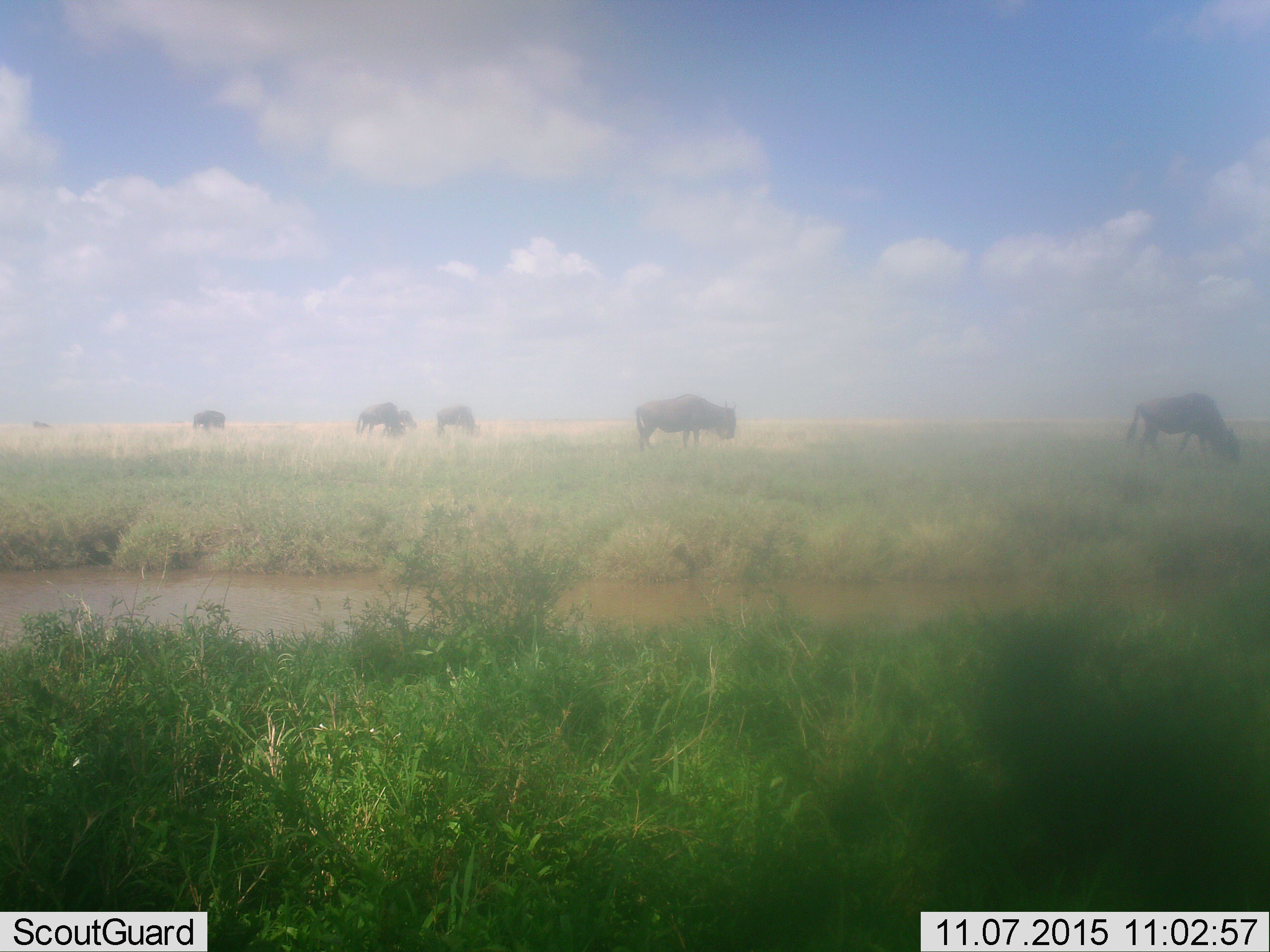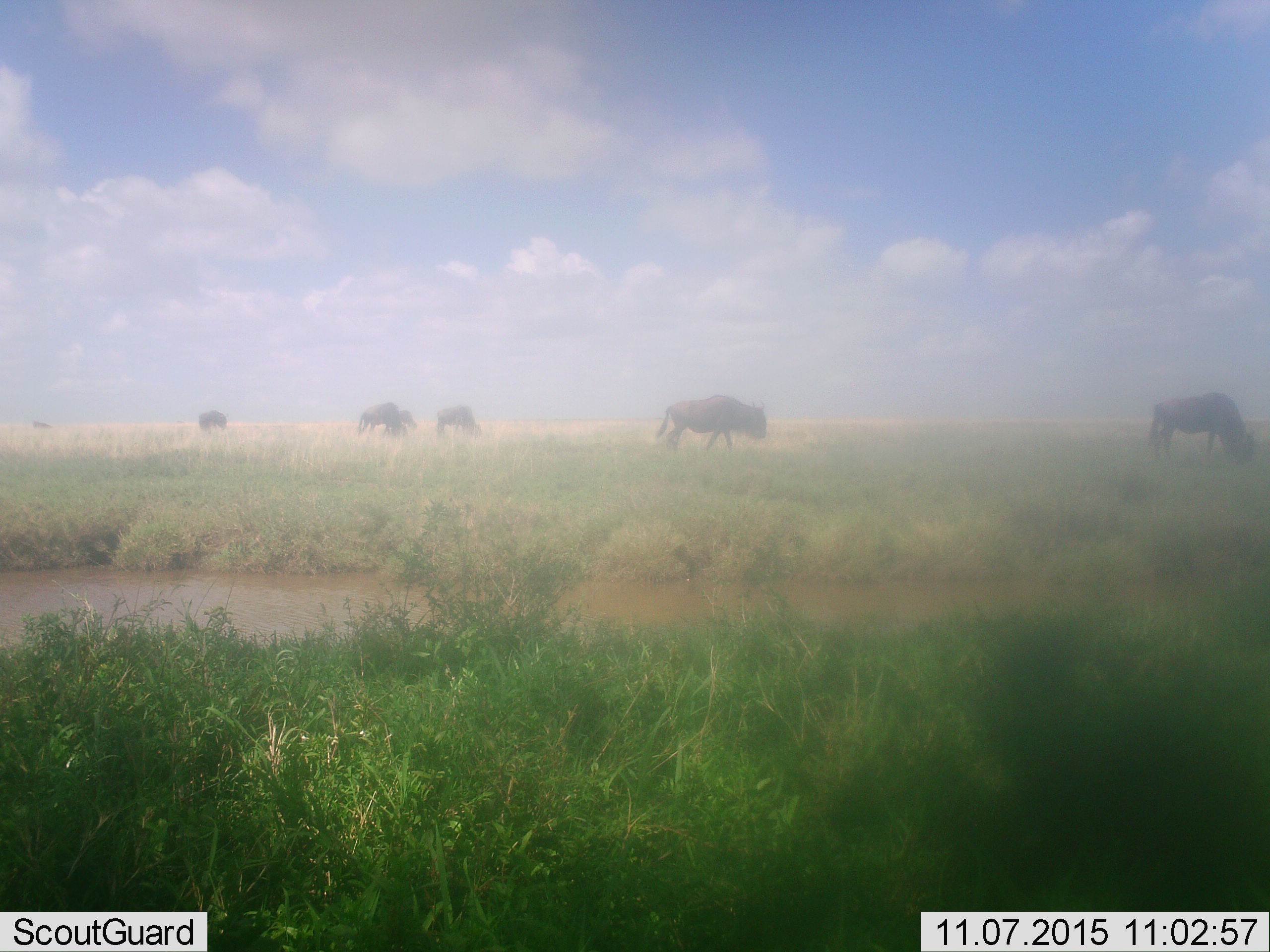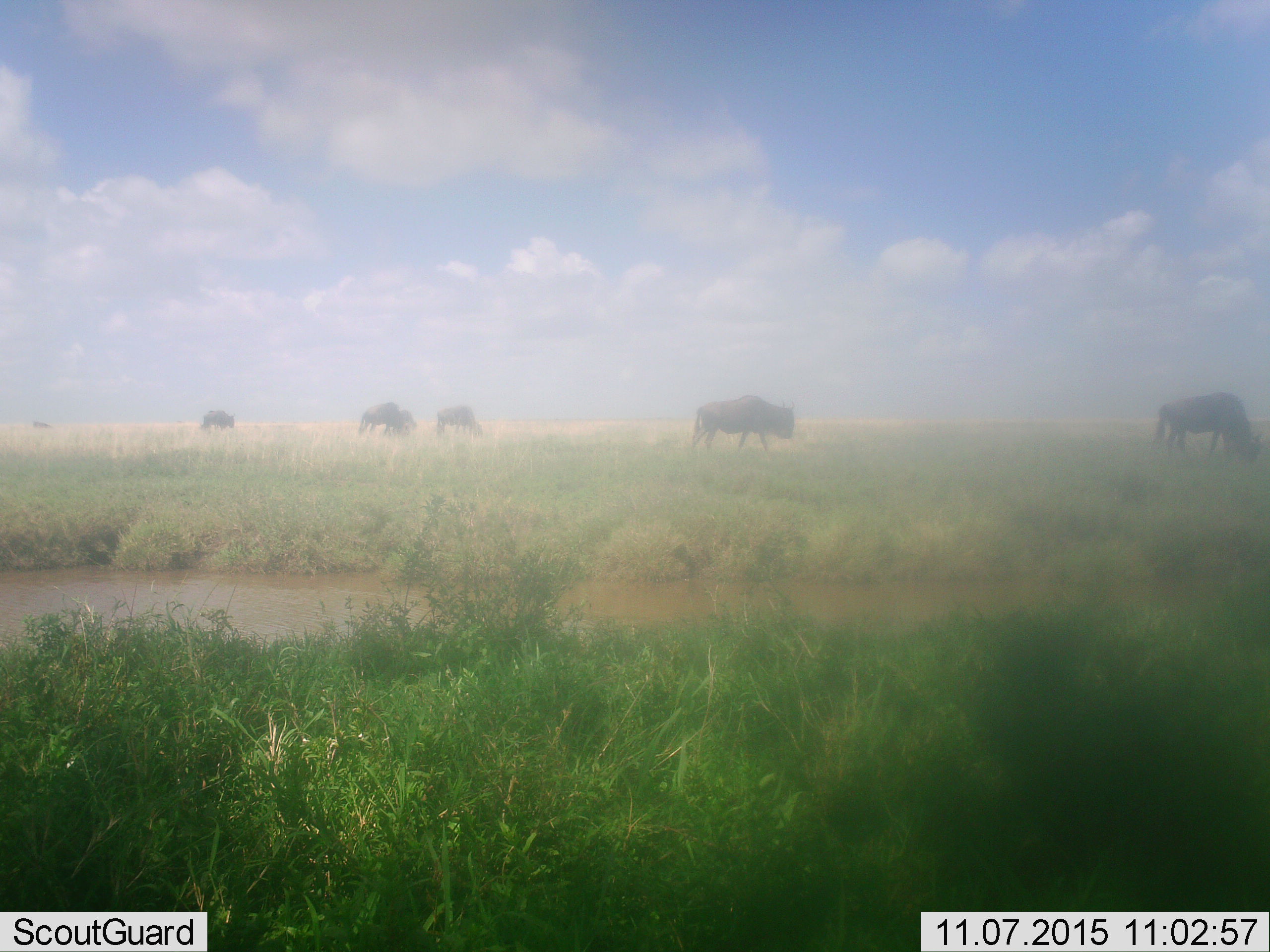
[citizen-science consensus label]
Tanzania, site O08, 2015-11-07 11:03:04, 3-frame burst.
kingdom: Animalia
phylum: Chordata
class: Mammalia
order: Artiodactyla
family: Bovidae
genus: Connochaetes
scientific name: Connochaetes taurinus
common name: blue wildebeest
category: wildebeest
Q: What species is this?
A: Wildebeest (blue wildebeest) (Connochaetes taurinus).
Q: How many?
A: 6.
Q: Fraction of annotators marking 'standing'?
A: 29%.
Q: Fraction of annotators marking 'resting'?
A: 0%.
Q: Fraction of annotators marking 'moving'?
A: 71%.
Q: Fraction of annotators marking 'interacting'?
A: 0%.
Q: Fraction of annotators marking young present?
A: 0%.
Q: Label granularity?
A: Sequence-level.